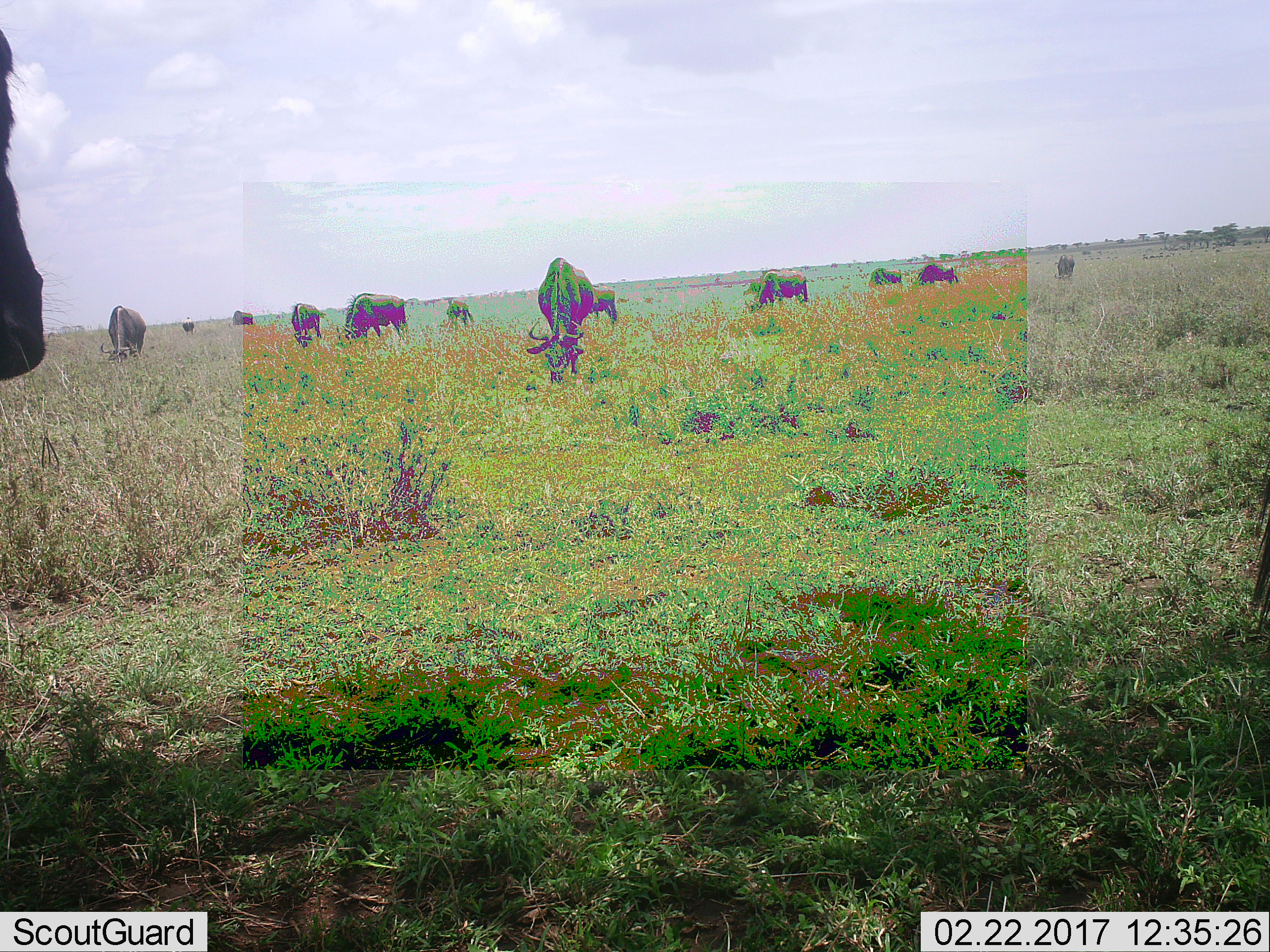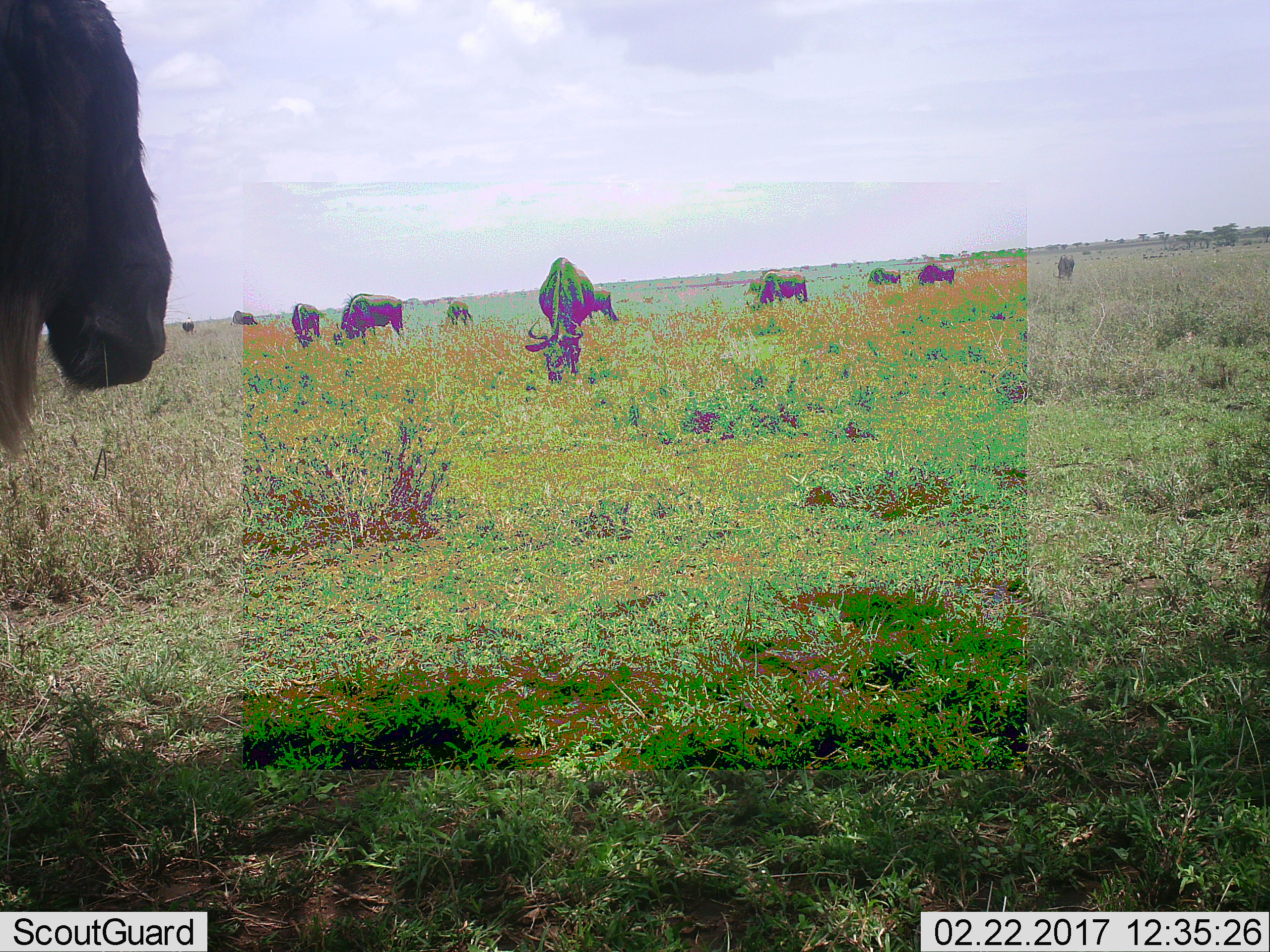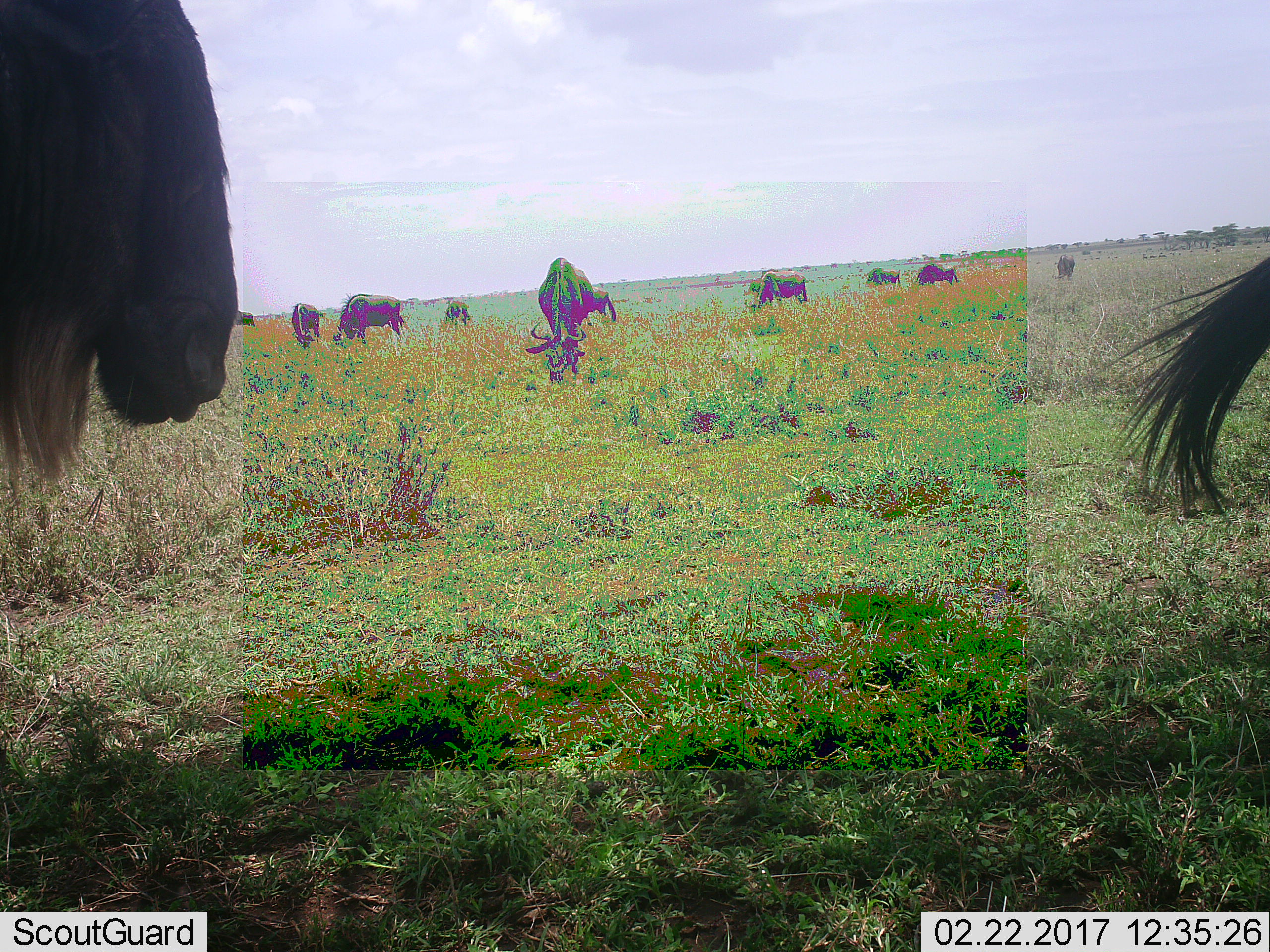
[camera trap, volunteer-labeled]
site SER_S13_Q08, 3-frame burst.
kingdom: Animalia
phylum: Chordata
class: Mammalia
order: Artiodactyla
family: Bovidae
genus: Connochaetes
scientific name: Connochaetes taurinus taurinus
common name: blue wildebeest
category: wildebeestblue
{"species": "wildebeestblue (blue wildebeest) (Connochaetes taurinus taurinus)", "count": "11-50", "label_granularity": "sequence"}